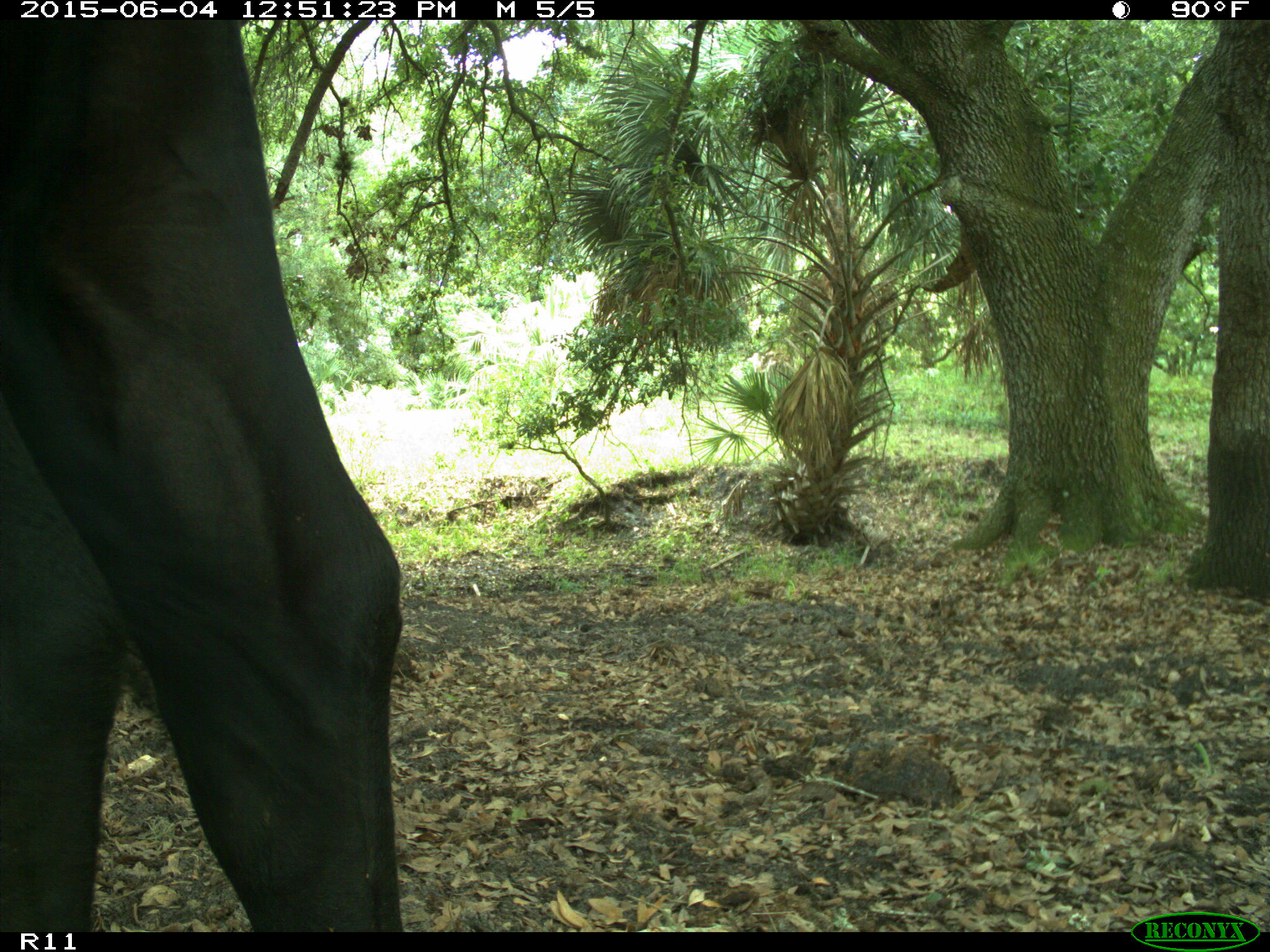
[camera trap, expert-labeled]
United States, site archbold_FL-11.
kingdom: Animalia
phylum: Chordata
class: Mammalia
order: Artiodactyla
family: Bovidae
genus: Bos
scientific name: Bos taurus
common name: domestic cow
Bos taurus (domestic cow).